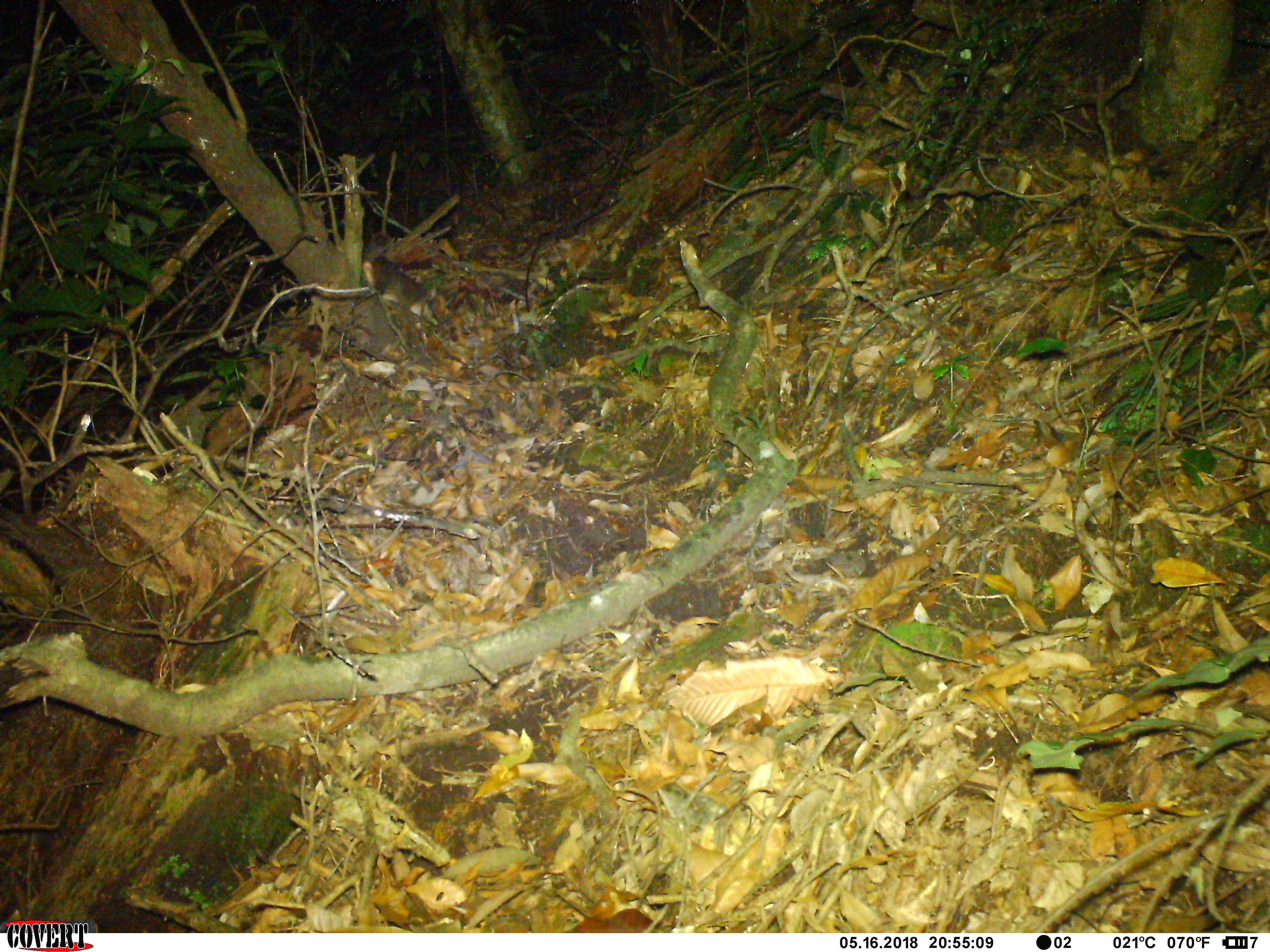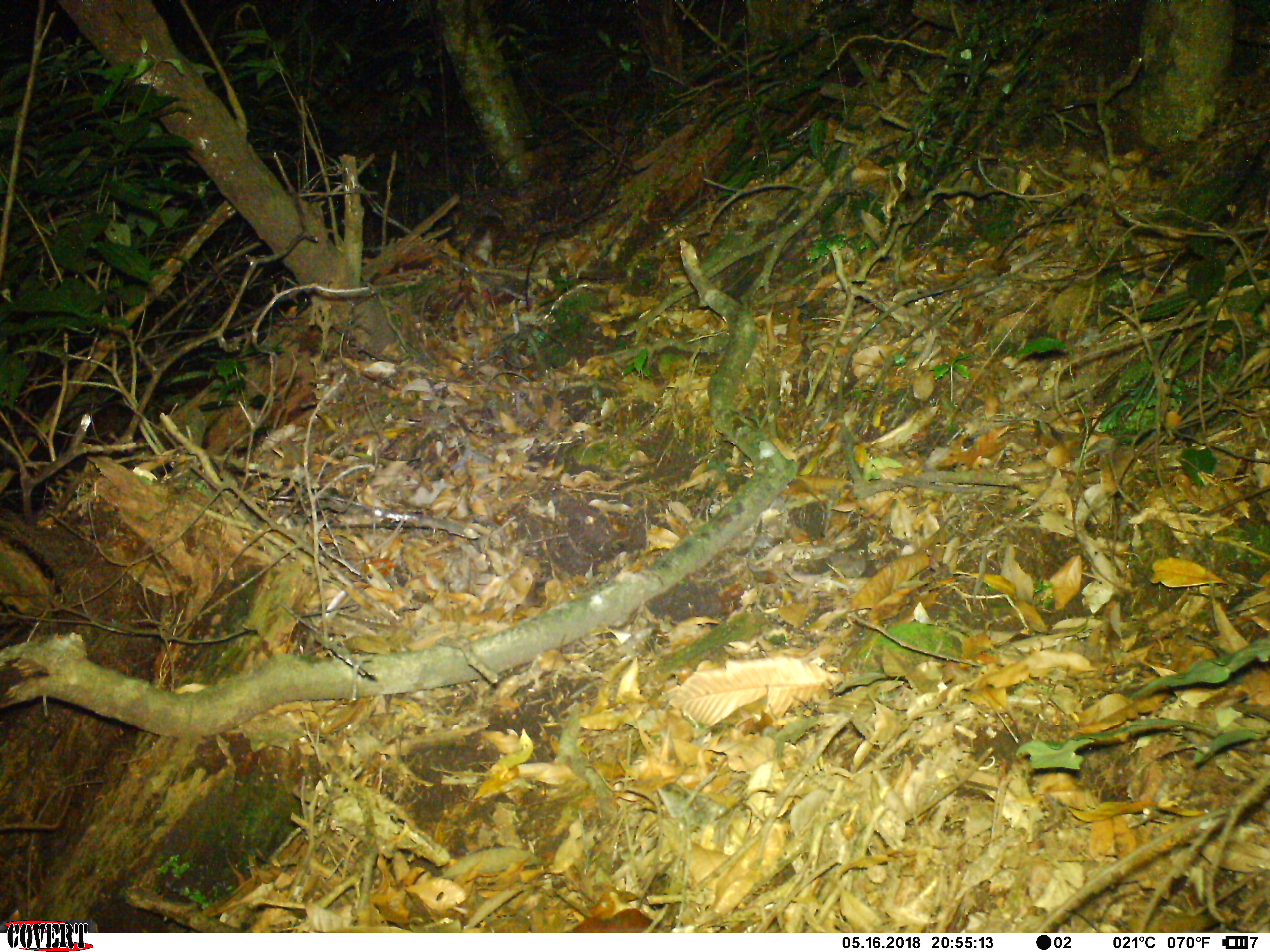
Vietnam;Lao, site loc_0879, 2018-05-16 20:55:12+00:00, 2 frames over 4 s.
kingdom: Animalia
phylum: Chordata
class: Mammalia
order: Carnivora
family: Mustelidae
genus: Melogale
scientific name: Melogale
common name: ferret badger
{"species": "ferret badger (Melogale)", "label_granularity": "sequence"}